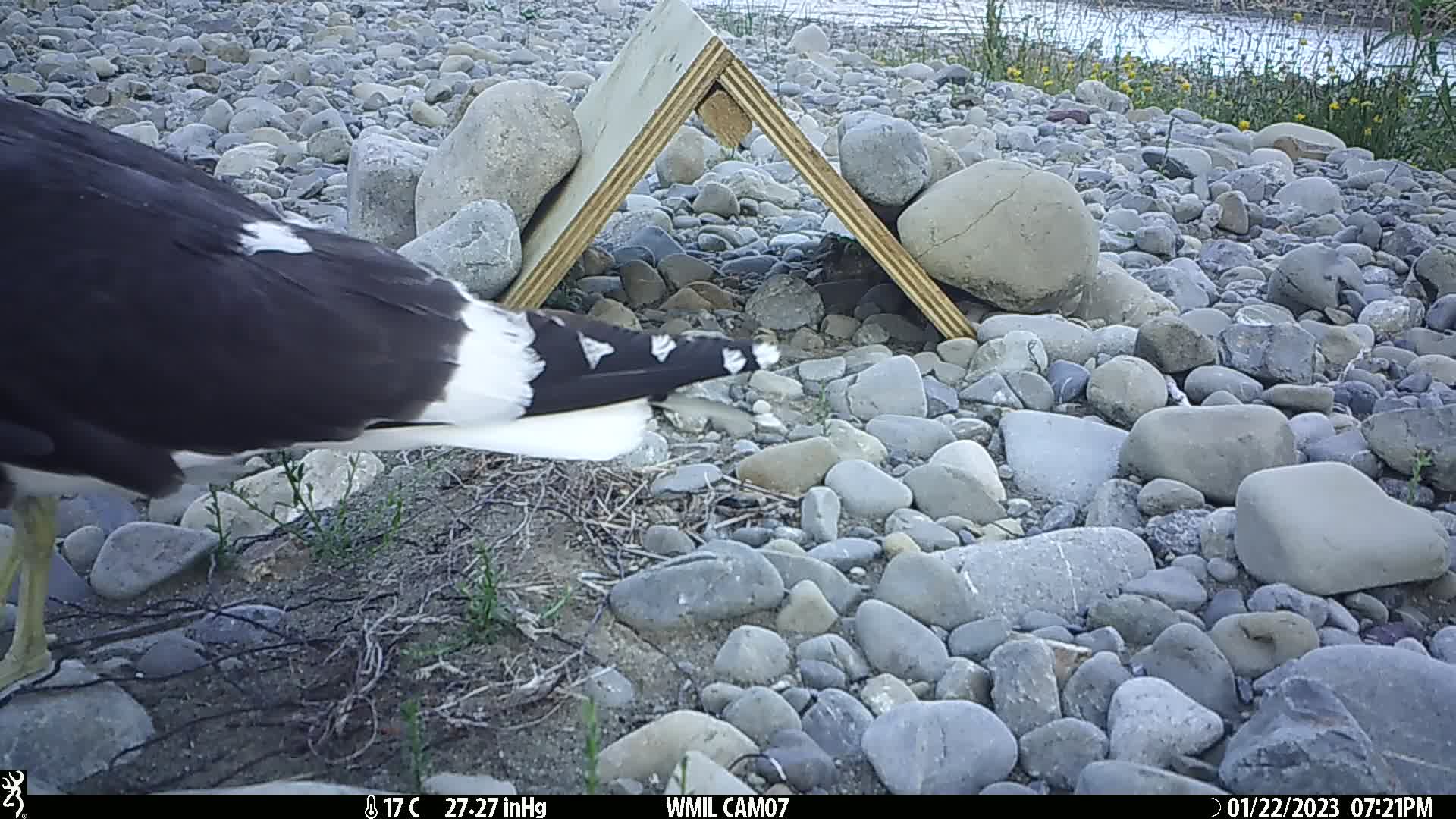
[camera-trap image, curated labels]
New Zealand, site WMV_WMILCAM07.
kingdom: Animalia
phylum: Chordata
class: Aves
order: Charadriiformes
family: Laridae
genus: Larus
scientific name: Larus fuscus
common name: black-backed gull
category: black backed gull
Black backed gull (black-backed gull) (Larus fuscus).